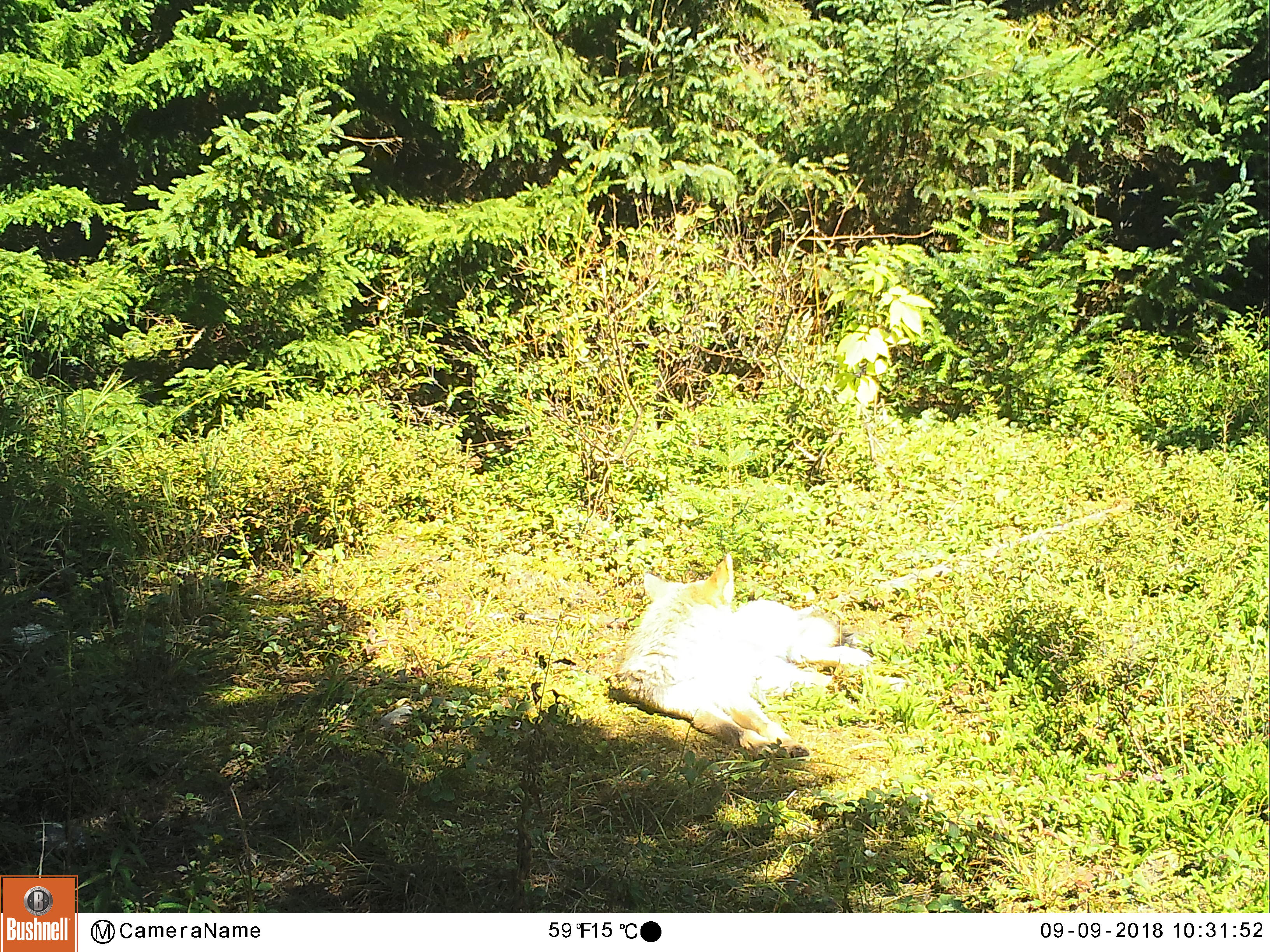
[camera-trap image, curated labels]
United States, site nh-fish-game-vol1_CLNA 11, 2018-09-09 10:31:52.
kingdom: Animalia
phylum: Chordata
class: Mammalia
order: Carnivora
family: Canidae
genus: Canis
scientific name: Canis latrans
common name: coyote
Coyote (Canis latrans).